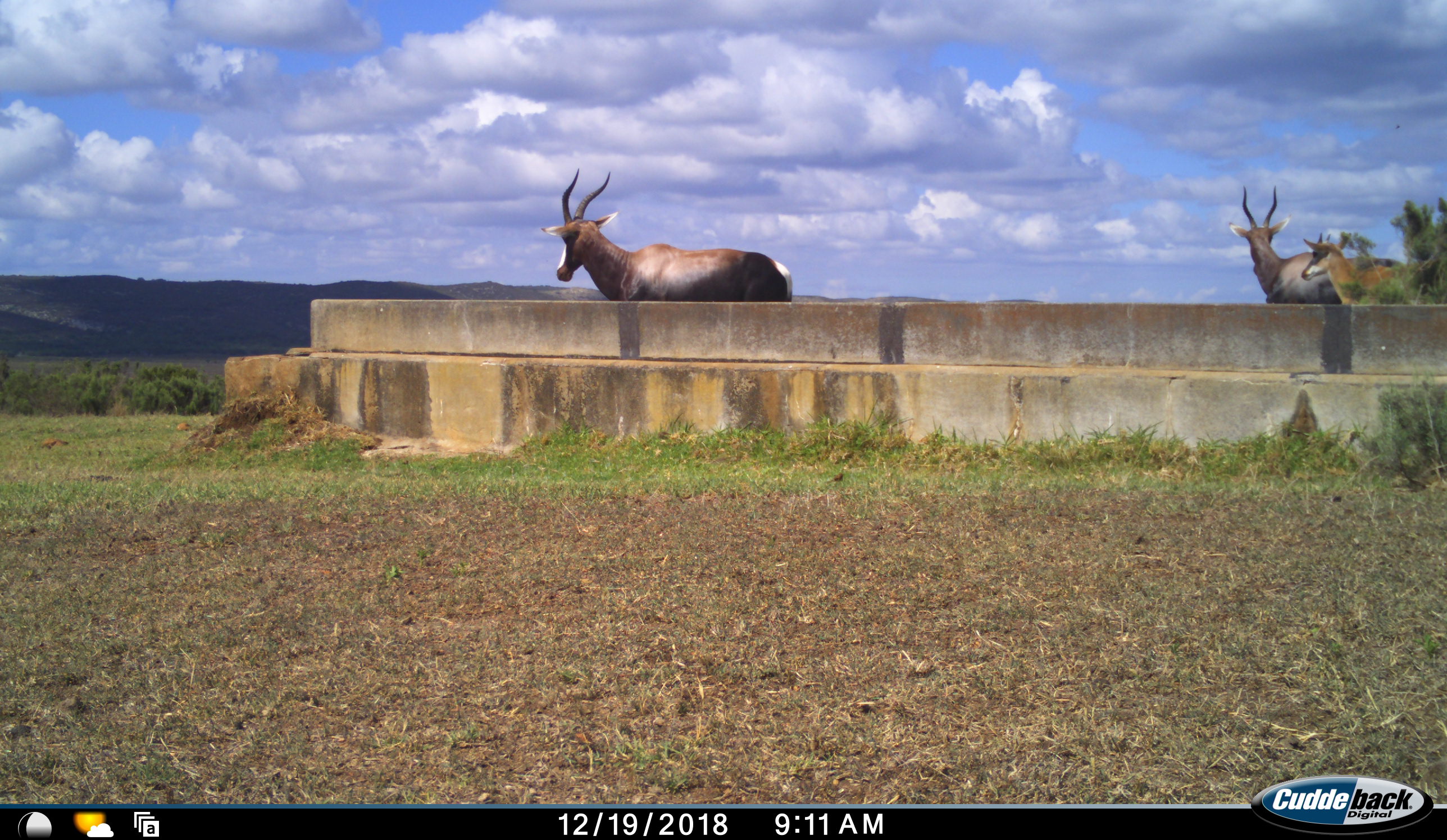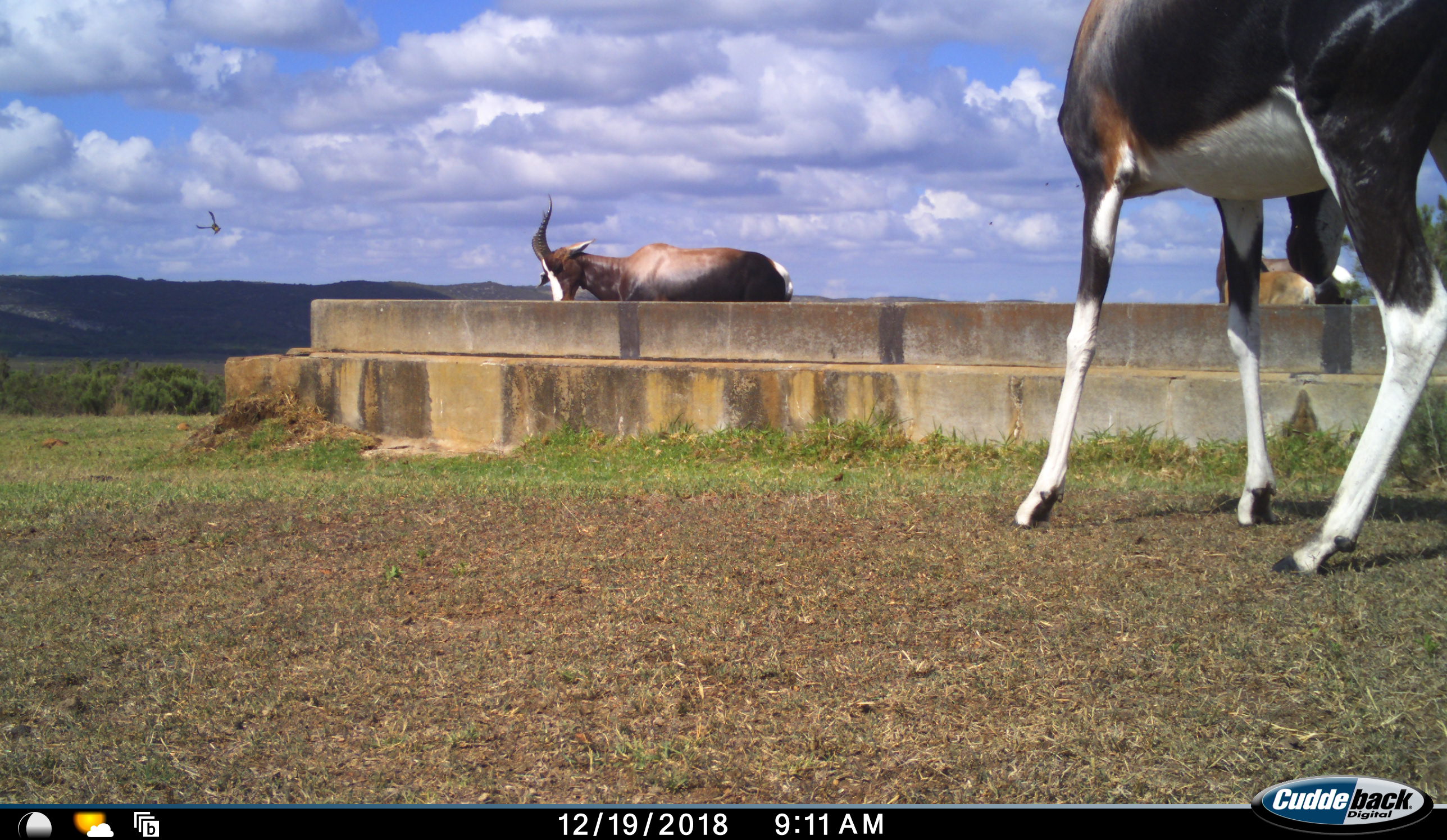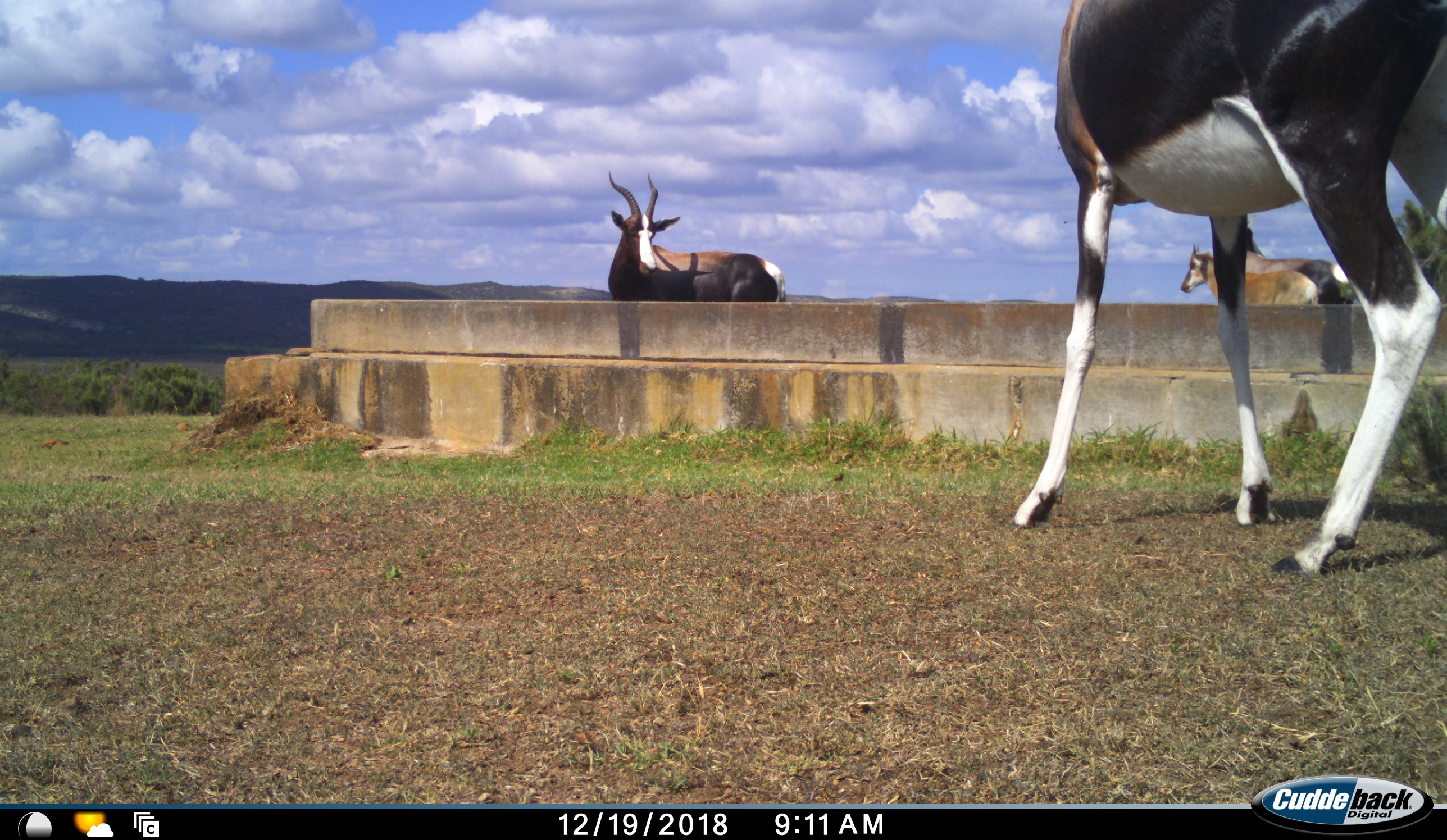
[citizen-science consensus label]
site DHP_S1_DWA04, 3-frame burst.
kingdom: Animalia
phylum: Chordata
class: Mammalia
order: Artiodactyla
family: Bovidae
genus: Damaliscus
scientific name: Damaliscus pygargus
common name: bontebok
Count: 4.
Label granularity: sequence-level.